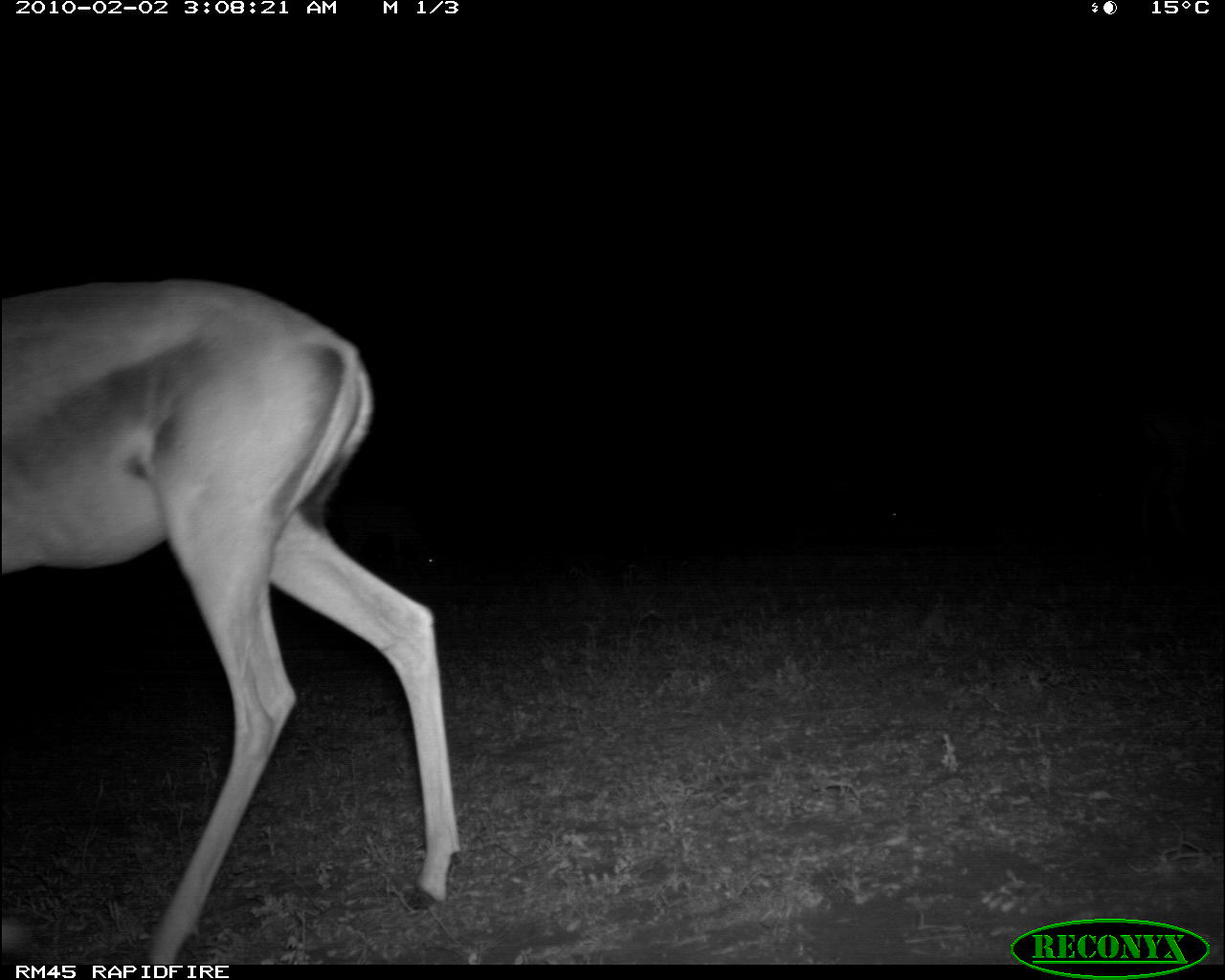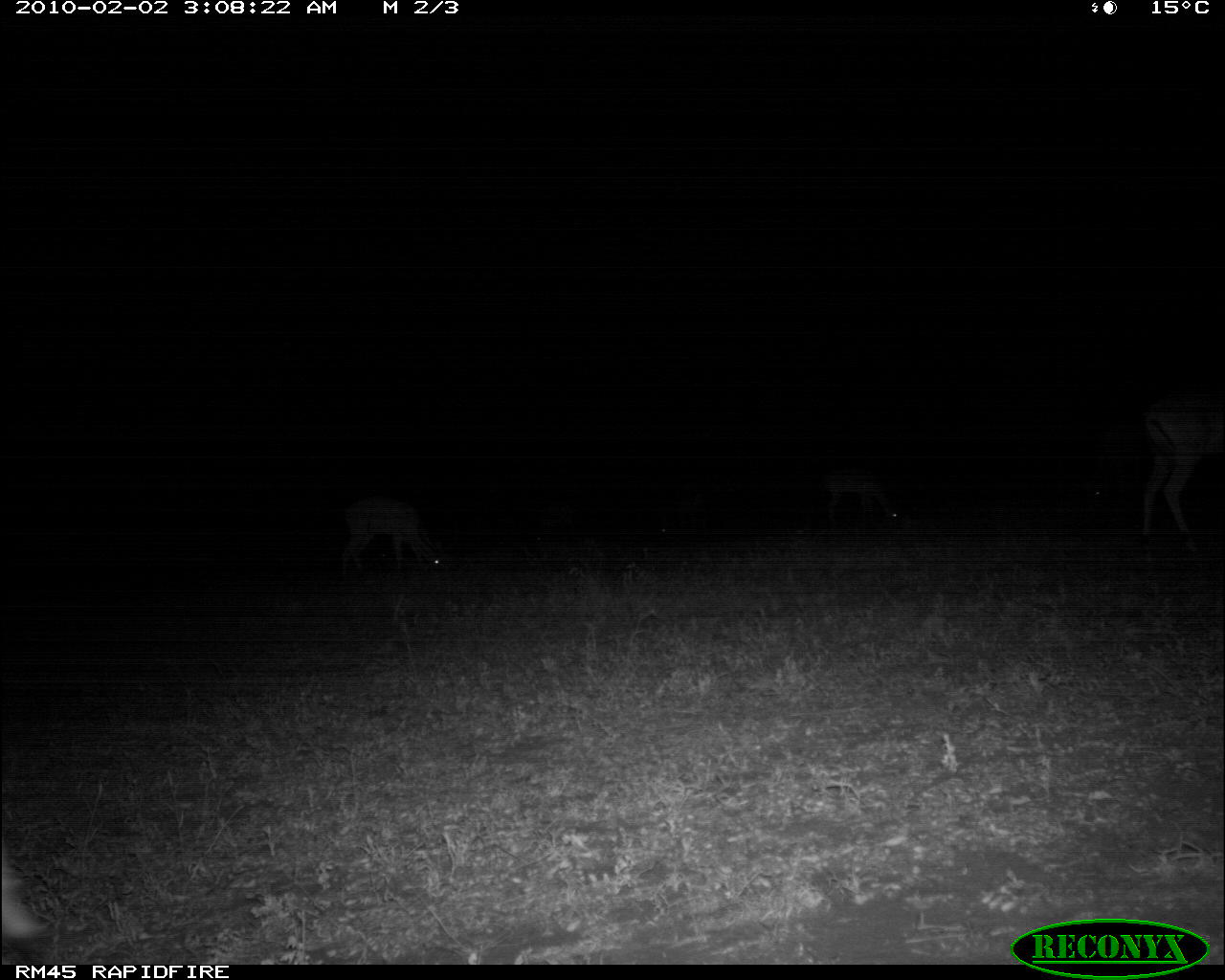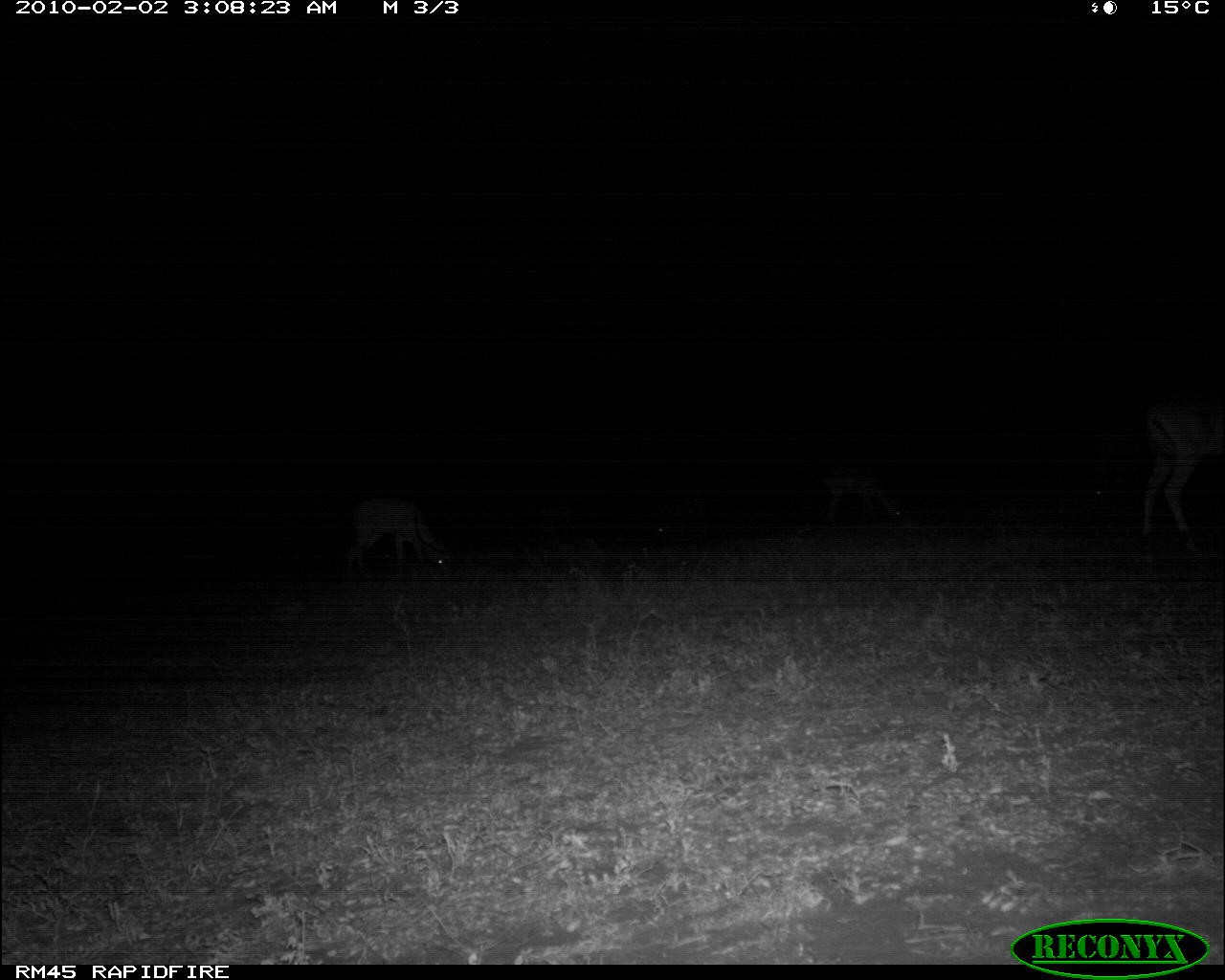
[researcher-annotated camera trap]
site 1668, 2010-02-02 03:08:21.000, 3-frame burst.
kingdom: Animalia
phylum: Chordata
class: Mammalia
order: Artiodactyla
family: Bovidae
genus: Nanger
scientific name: Nanger granti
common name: grant's gazelle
Nanger granti (grant's gazelle), count 1.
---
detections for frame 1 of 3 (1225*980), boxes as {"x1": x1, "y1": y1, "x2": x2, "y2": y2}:
nanger granti: {"x1": 0, "y1": 272, "x2": 460, "y2": 965}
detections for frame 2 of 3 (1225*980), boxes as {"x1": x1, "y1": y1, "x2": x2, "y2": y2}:
nanger granti: {"x1": 1132, "y1": 381, "x2": 1225, "y2": 542}; {"x1": 337, "y1": 493, "x2": 448, "y2": 576}; {"x1": 1080, "y1": 420, "x2": 1144, "y2": 526}; {"x1": 821, "y1": 463, "x2": 905, "y2": 527}; {"x1": 653, "y1": 489, "x2": 711, "y2": 540}; {"x1": 533, "y1": 504, "x2": 578, "y2": 542}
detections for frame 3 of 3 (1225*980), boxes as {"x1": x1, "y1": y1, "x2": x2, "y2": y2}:
nanger granti: {"x1": 1135, "y1": 379, "x2": 1225, "y2": 546}; {"x1": 340, "y1": 495, "x2": 453, "y2": 571}; {"x1": 818, "y1": 460, "x2": 902, "y2": 522}; {"x1": 1087, "y1": 424, "x2": 1143, "y2": 512}; {"x1": 655, "y1": 495, "x2": 710, "y2": 545}; {"x1": 533, "y1": 502, "x2": 576, "y2": 544}